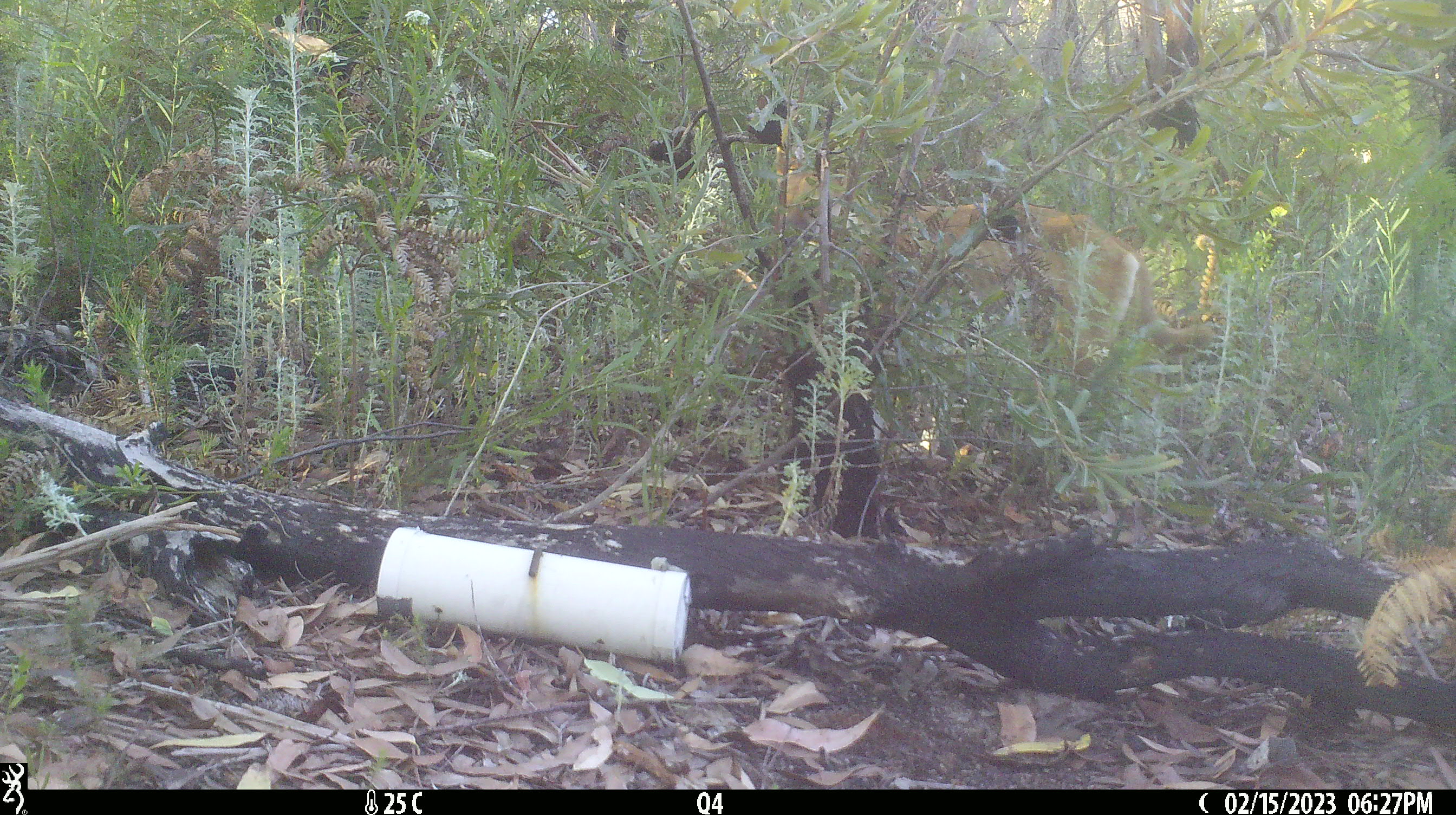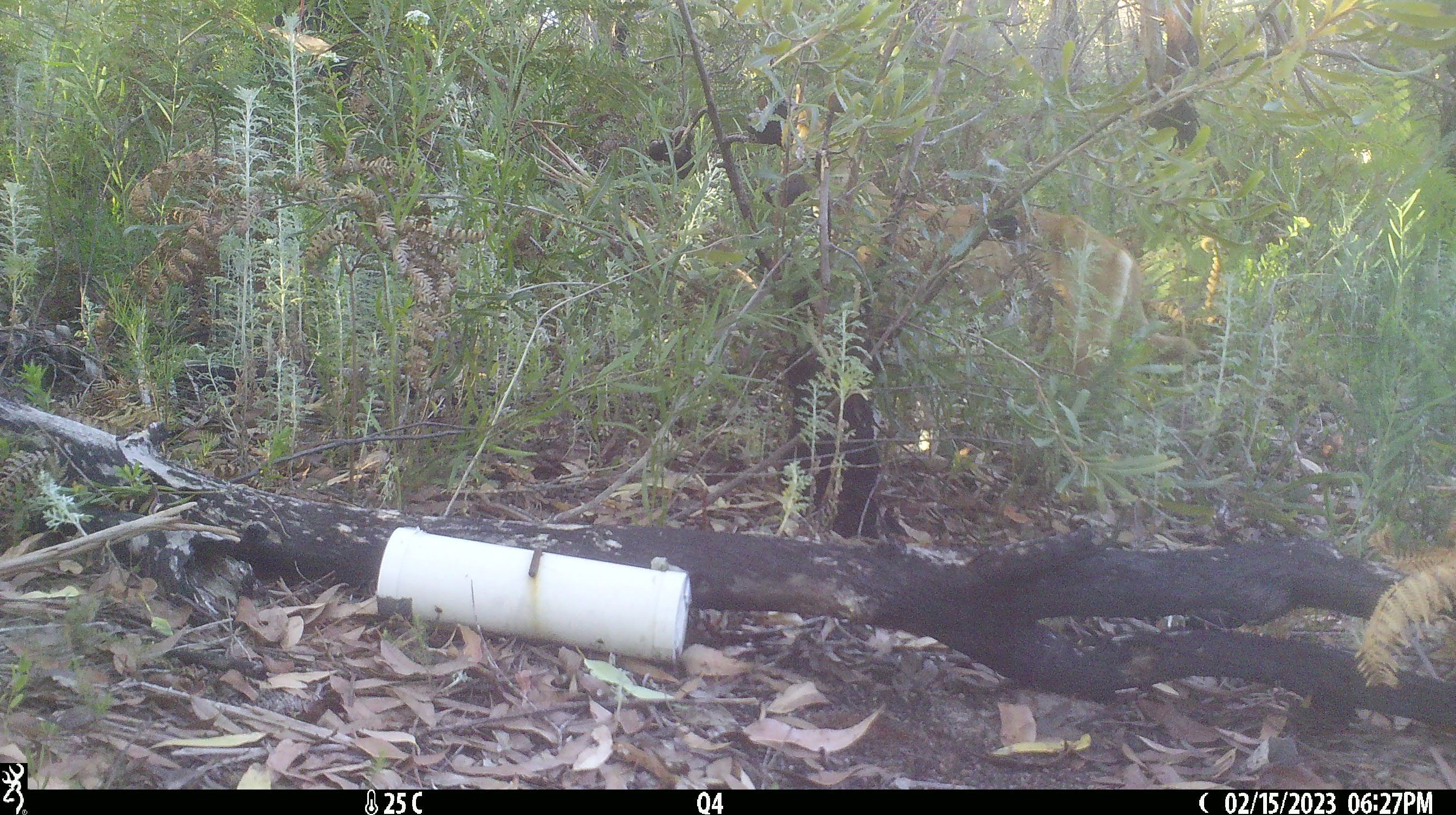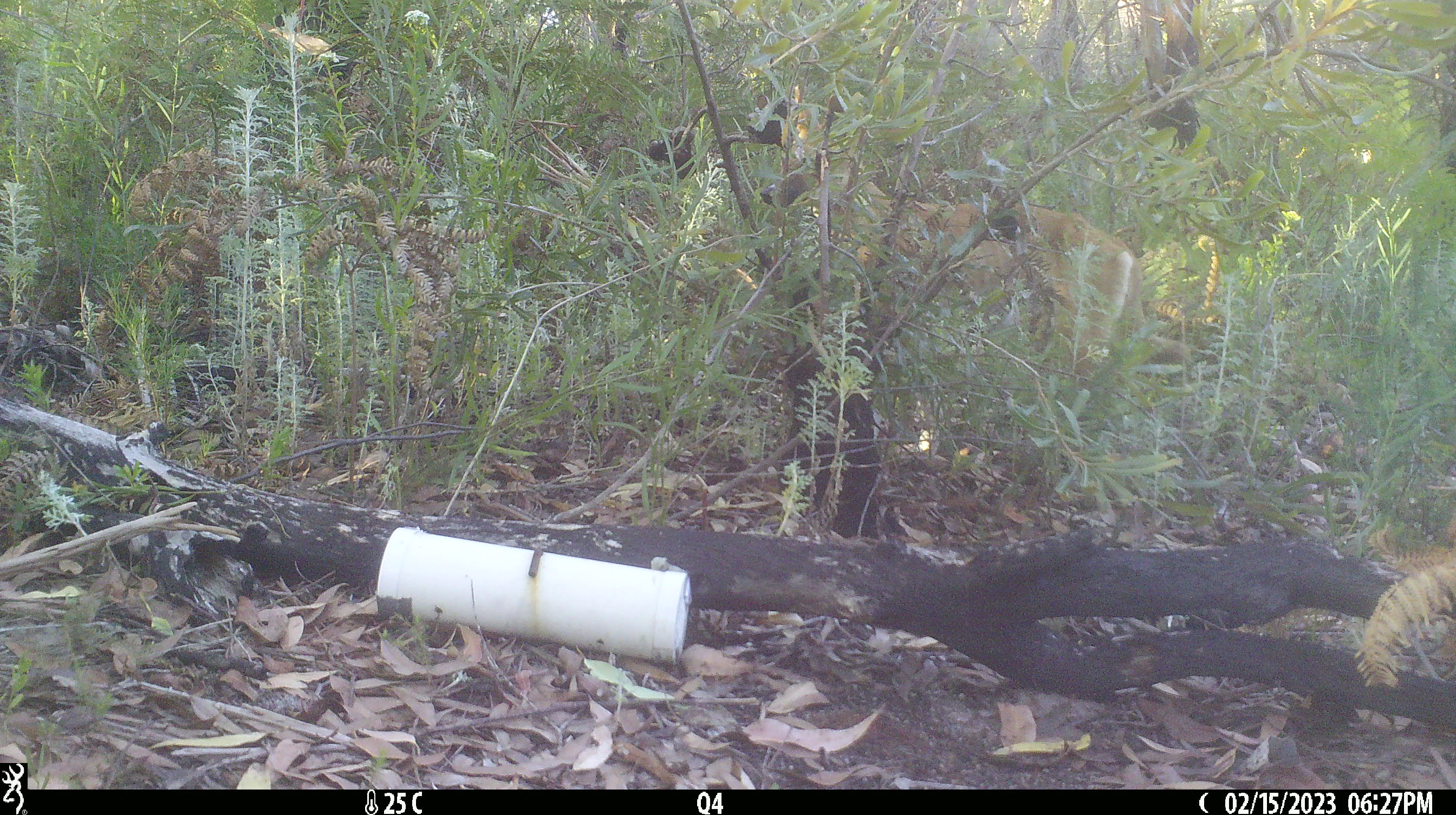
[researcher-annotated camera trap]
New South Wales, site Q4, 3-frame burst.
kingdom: Animalia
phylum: Chordata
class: Mammalia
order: Carnivora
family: Canidae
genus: Canis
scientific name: Canis familiaris dingo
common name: dingo